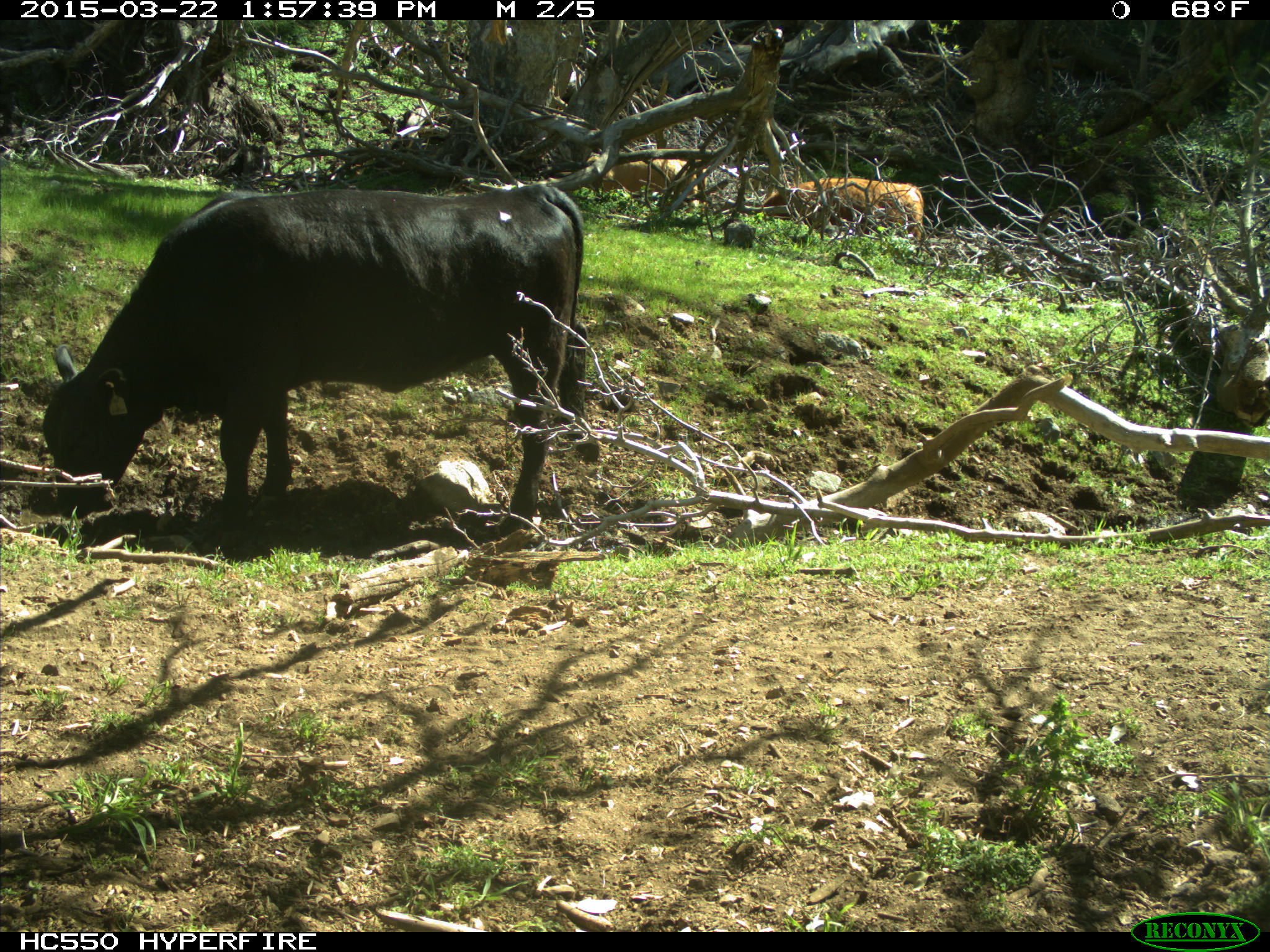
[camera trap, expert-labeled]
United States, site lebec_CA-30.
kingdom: Animalia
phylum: Chordata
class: Mammalia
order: Artiodactyla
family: Bovidae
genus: Bos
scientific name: Bos taurus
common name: domestic cow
Bos taurus (domestic cow).